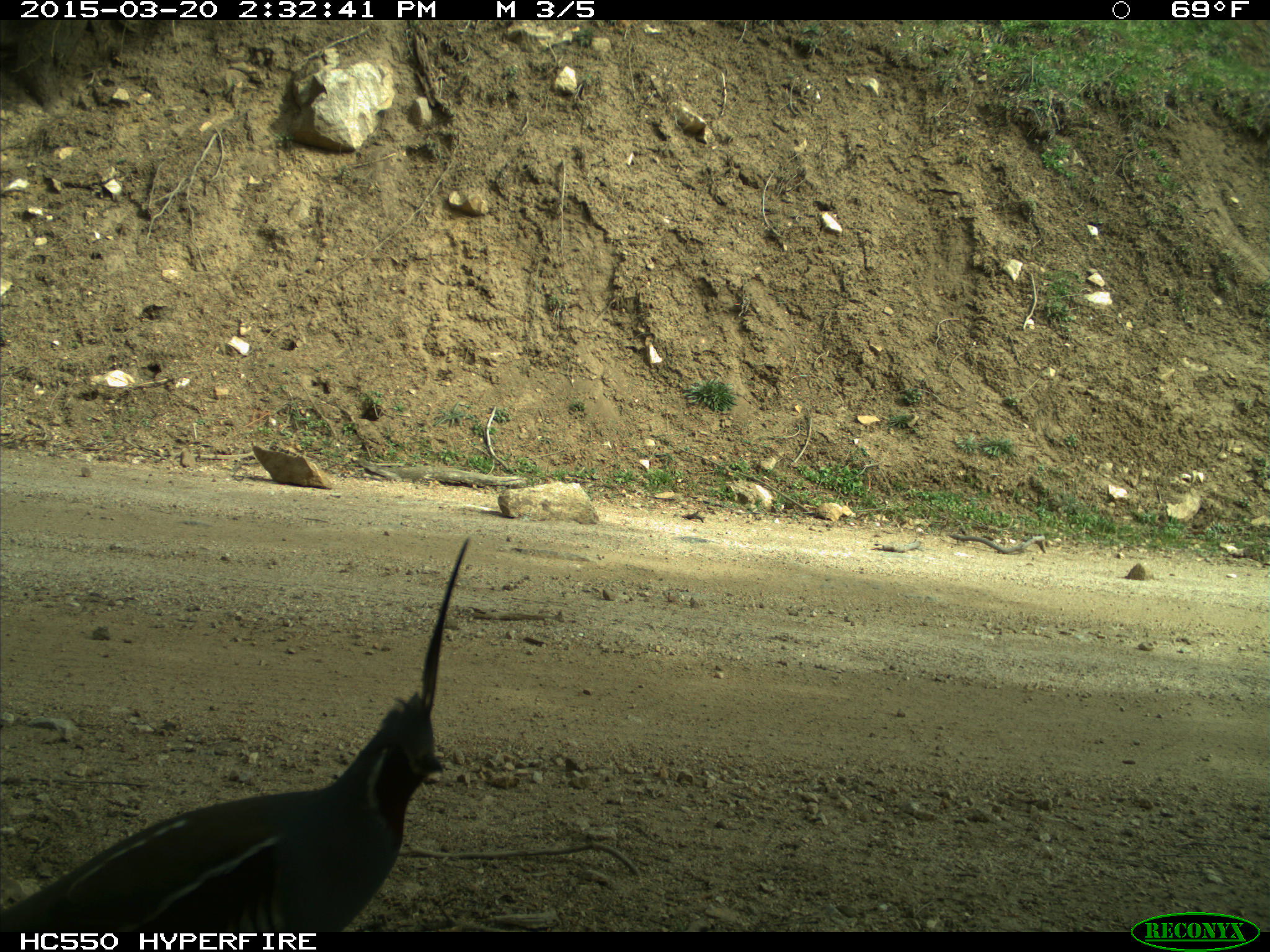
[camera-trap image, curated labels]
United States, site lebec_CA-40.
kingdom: Animalia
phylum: Chordata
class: Aves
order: Galliformes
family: Odontophoridae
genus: Callipepla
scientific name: Callipepla californica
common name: california quail